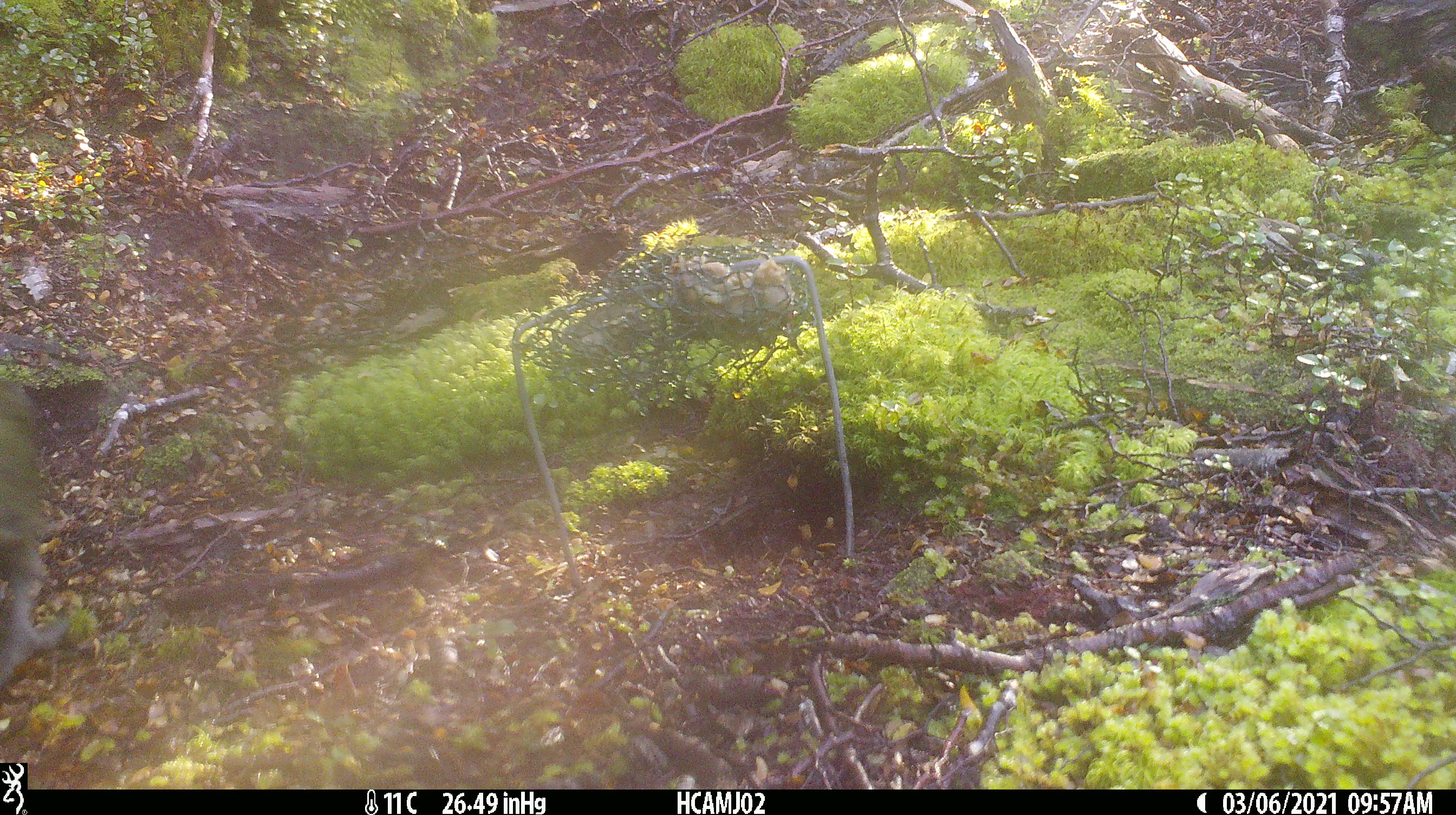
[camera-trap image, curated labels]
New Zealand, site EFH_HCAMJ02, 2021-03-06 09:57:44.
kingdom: Animalia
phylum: Chordata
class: Aves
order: Psittaciformes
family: Strigopidae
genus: Nestor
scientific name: Nestor notabilis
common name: kea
Kea (Nestor notabilis).